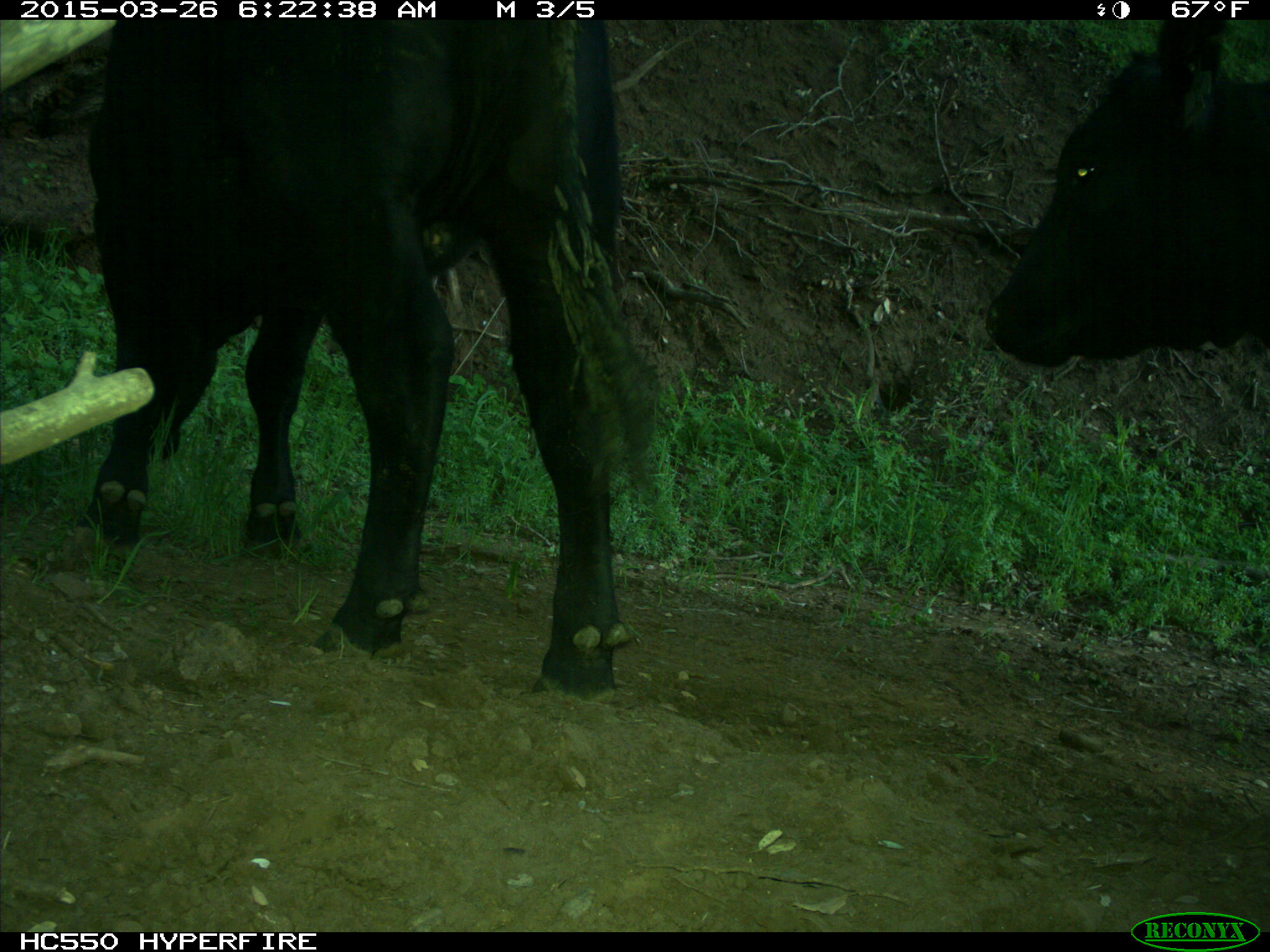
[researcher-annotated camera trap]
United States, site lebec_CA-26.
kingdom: Animalia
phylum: Chordata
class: Mammalia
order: Artiodactyla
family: Bovidae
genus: Bos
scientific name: Bos taurus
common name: domestic cow